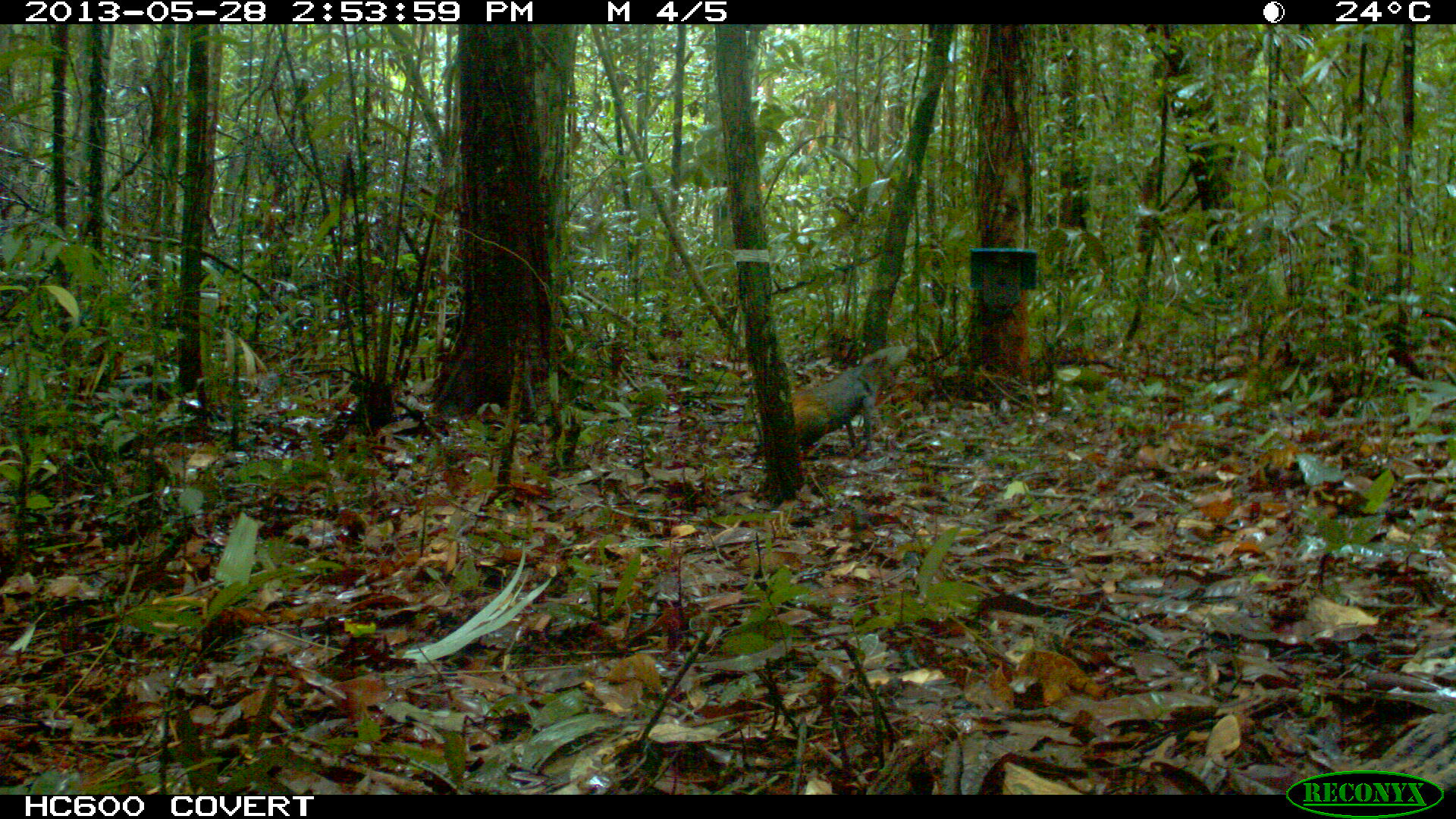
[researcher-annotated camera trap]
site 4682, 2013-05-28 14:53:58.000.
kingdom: Animalia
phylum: Chordata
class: Mammalia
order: Rodentia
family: Dasyproctidae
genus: Dasyprocta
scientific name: Dasyprocta leporina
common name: red-rumped agouti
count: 1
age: adult